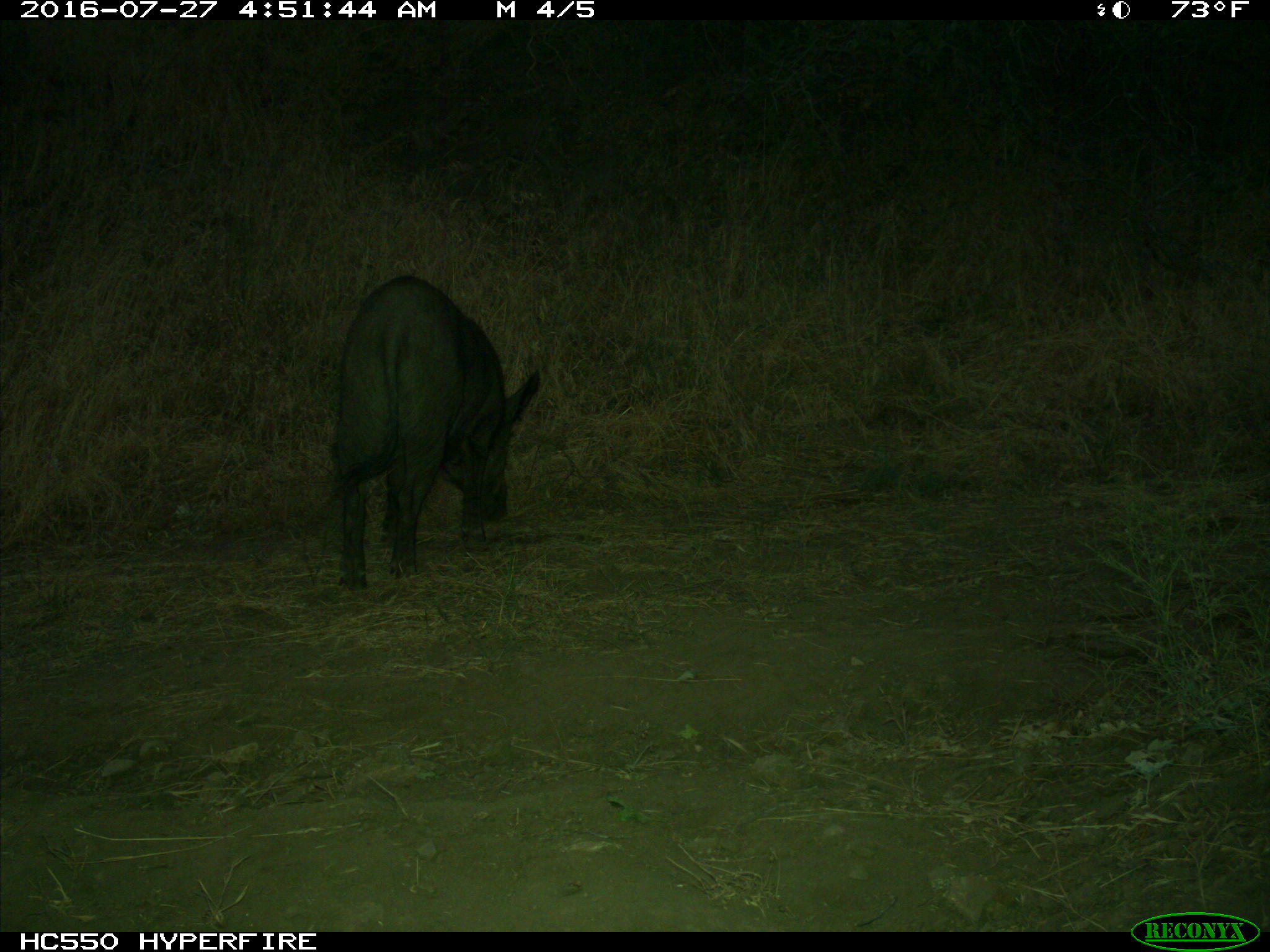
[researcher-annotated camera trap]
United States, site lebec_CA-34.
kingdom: Animalia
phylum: Chordata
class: Mammalia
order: Artiodactyla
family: Suidae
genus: Sus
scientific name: Sus scrofa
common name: wild boar